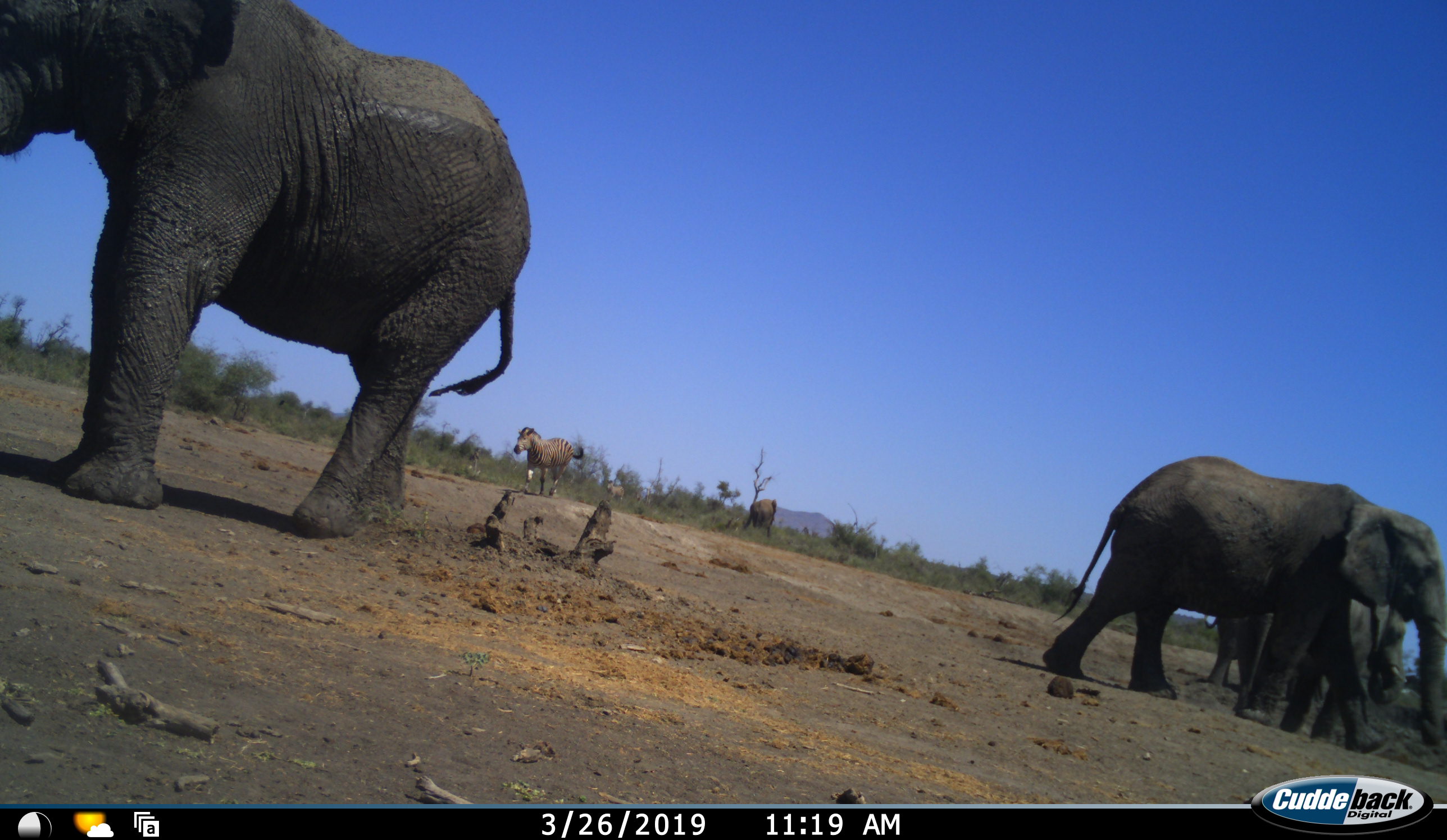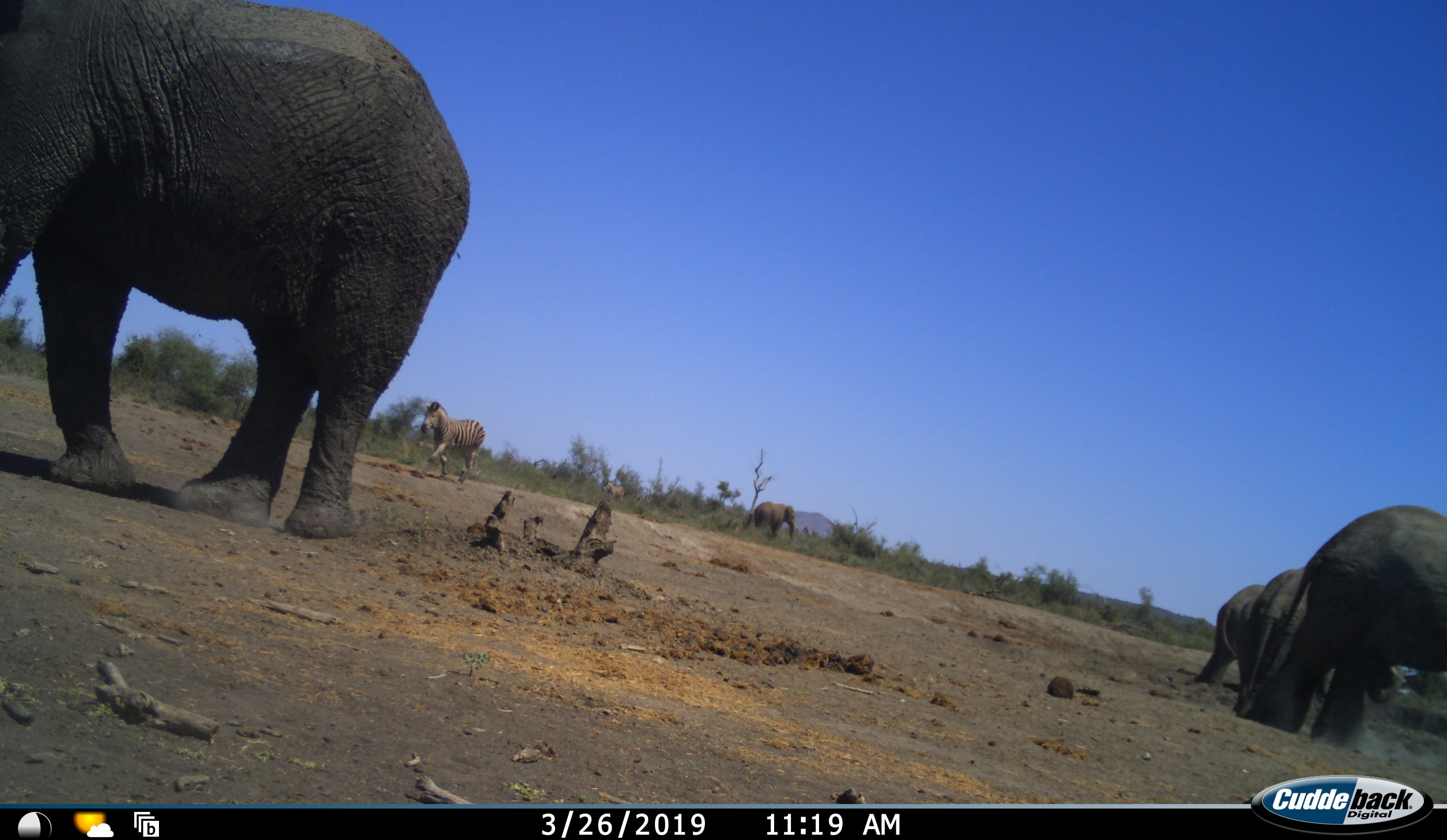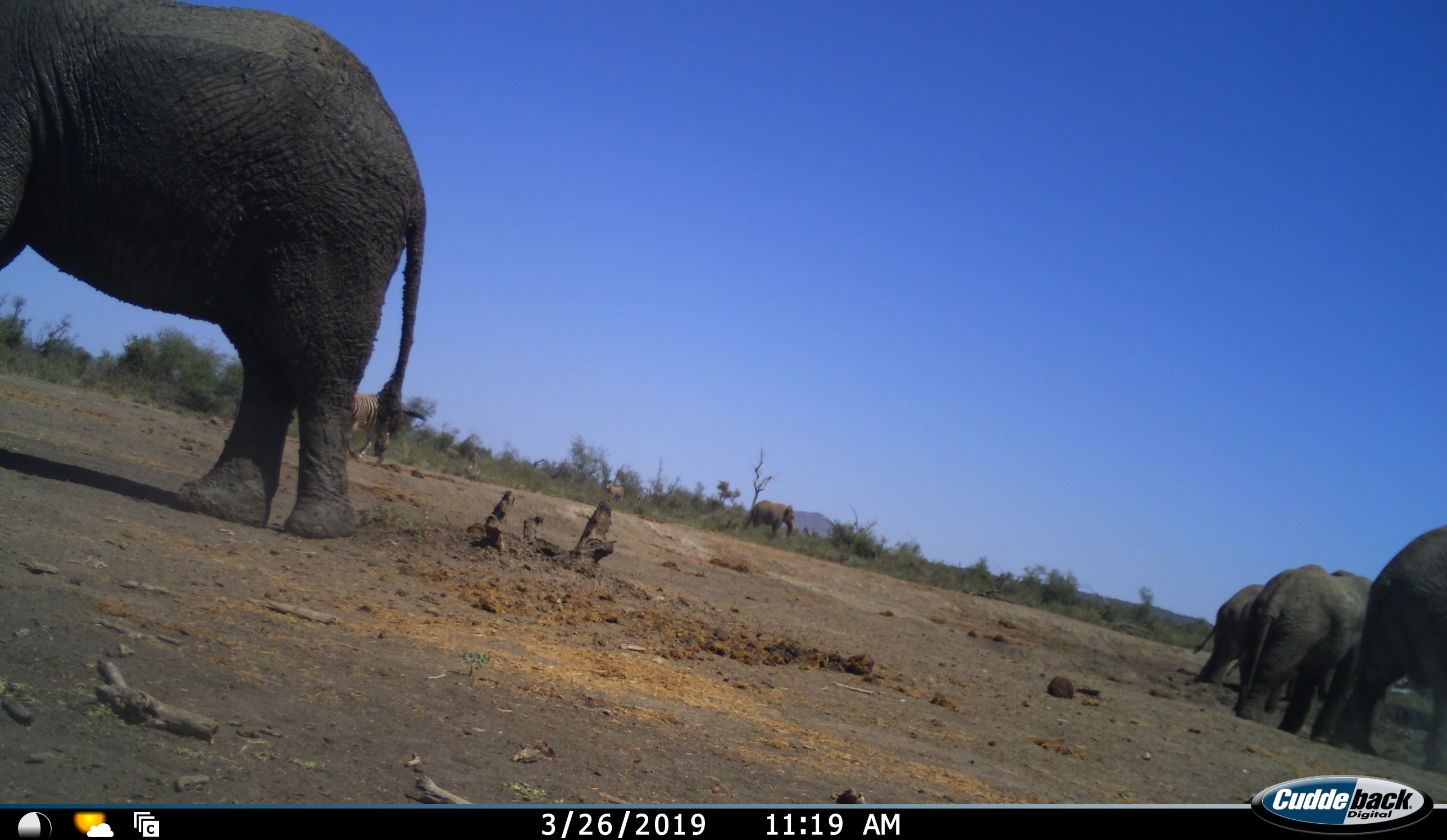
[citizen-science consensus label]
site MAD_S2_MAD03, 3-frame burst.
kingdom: Animalia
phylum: Chordata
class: Mammalia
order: Proboscidea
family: Elephantidae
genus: Loxodonta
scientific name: Loxodonta africana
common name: african bush elephant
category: elephant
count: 5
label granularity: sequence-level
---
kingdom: Animalia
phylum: Chordata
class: Mammalia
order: Perissodactyla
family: Equidae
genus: Equus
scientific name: Equus quagga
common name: plains zebra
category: zebraplains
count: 2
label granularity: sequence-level